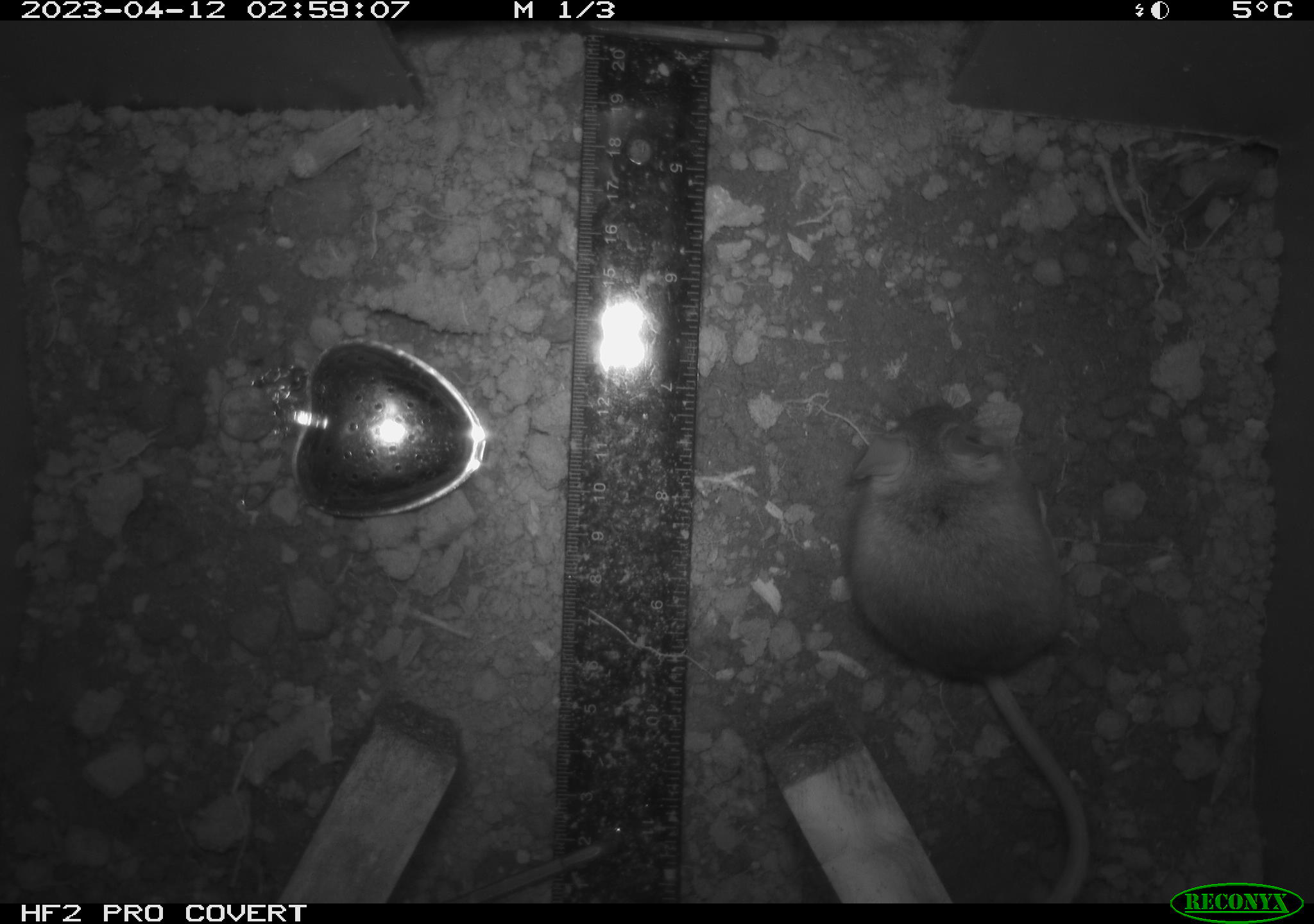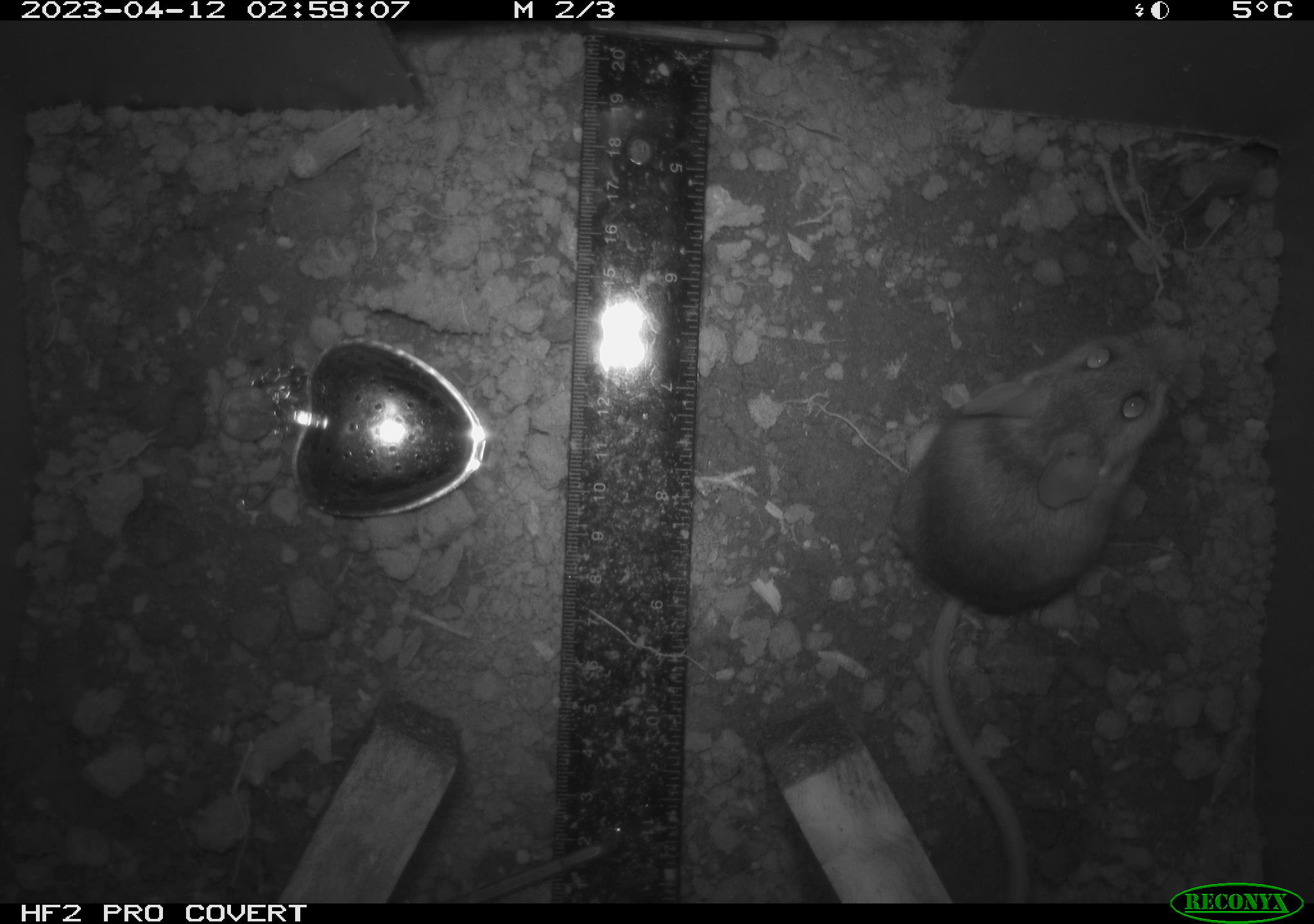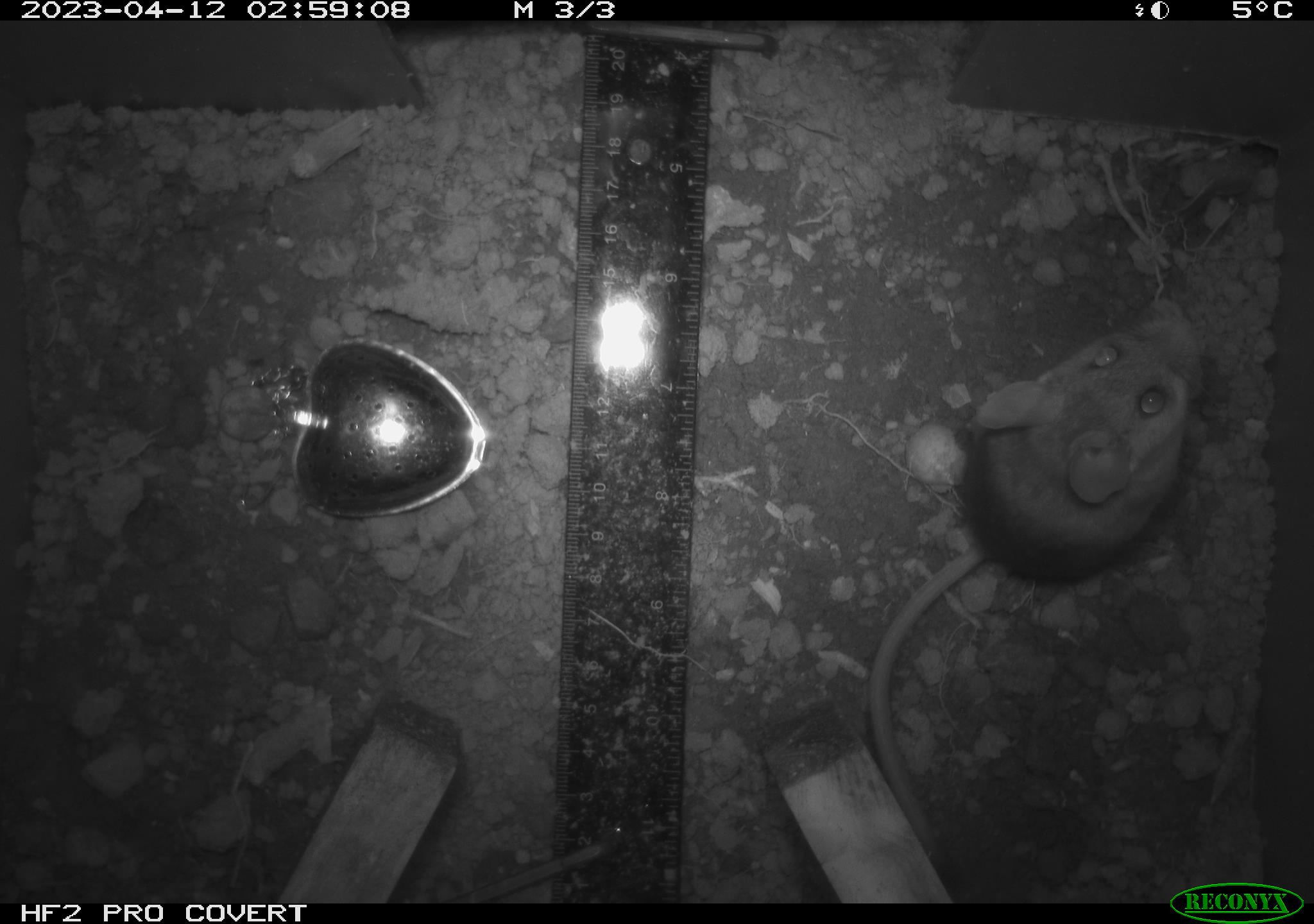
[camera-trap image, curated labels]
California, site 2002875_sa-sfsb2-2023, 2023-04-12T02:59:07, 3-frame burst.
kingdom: Animalia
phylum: Chordata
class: Mammalia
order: Rodentia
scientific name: Rodentia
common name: mouse species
Mouse species (Rodentia).